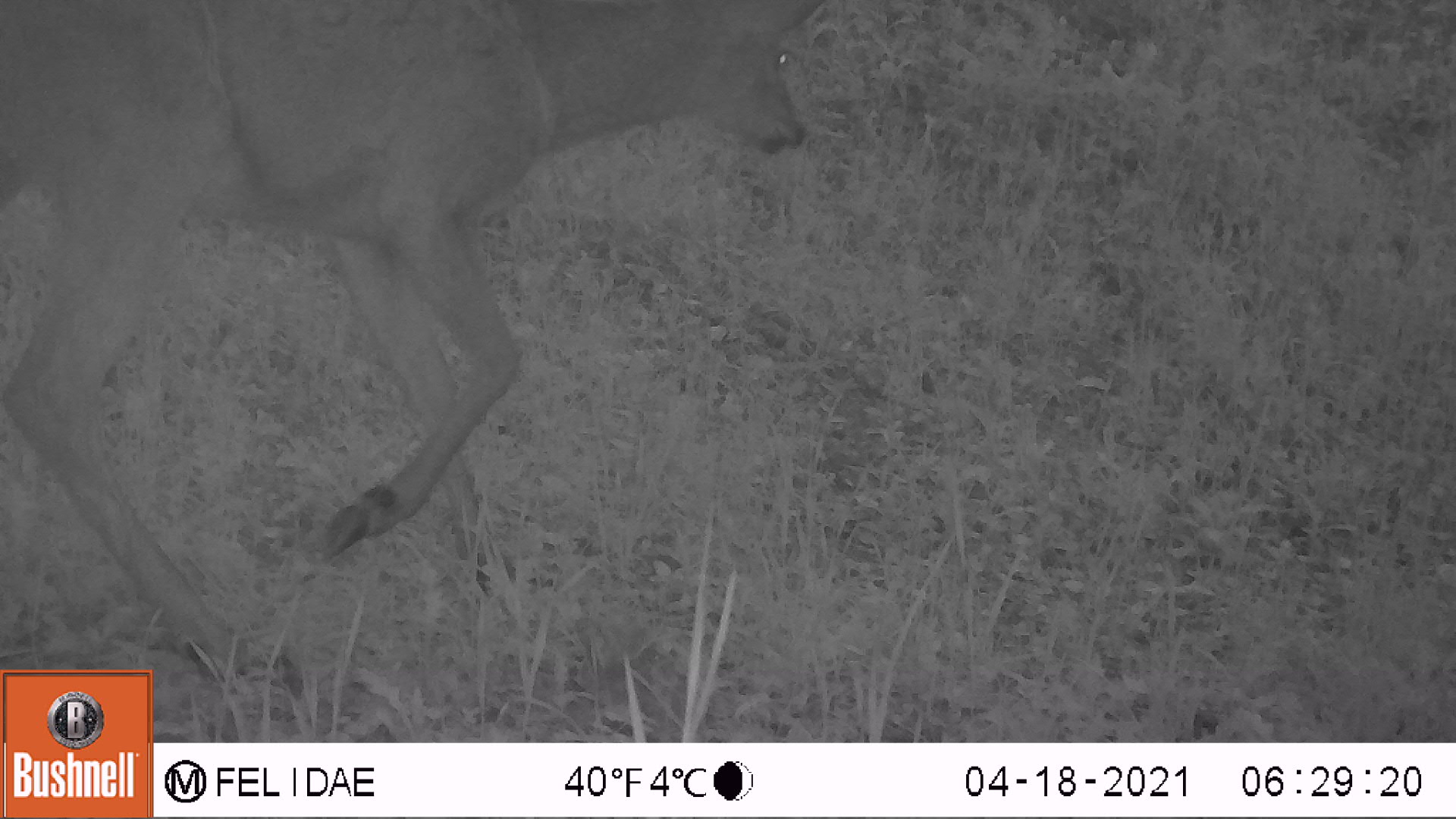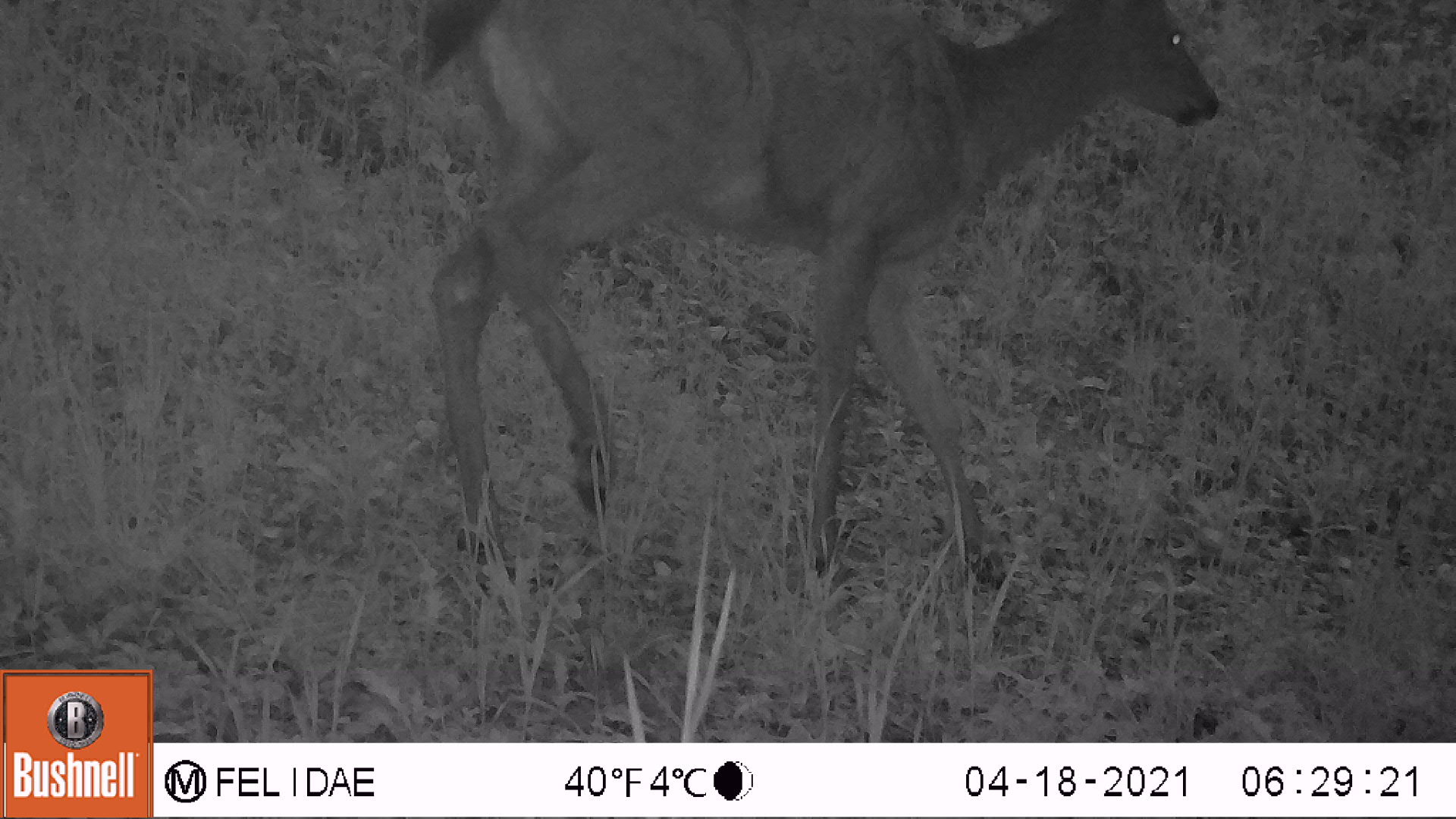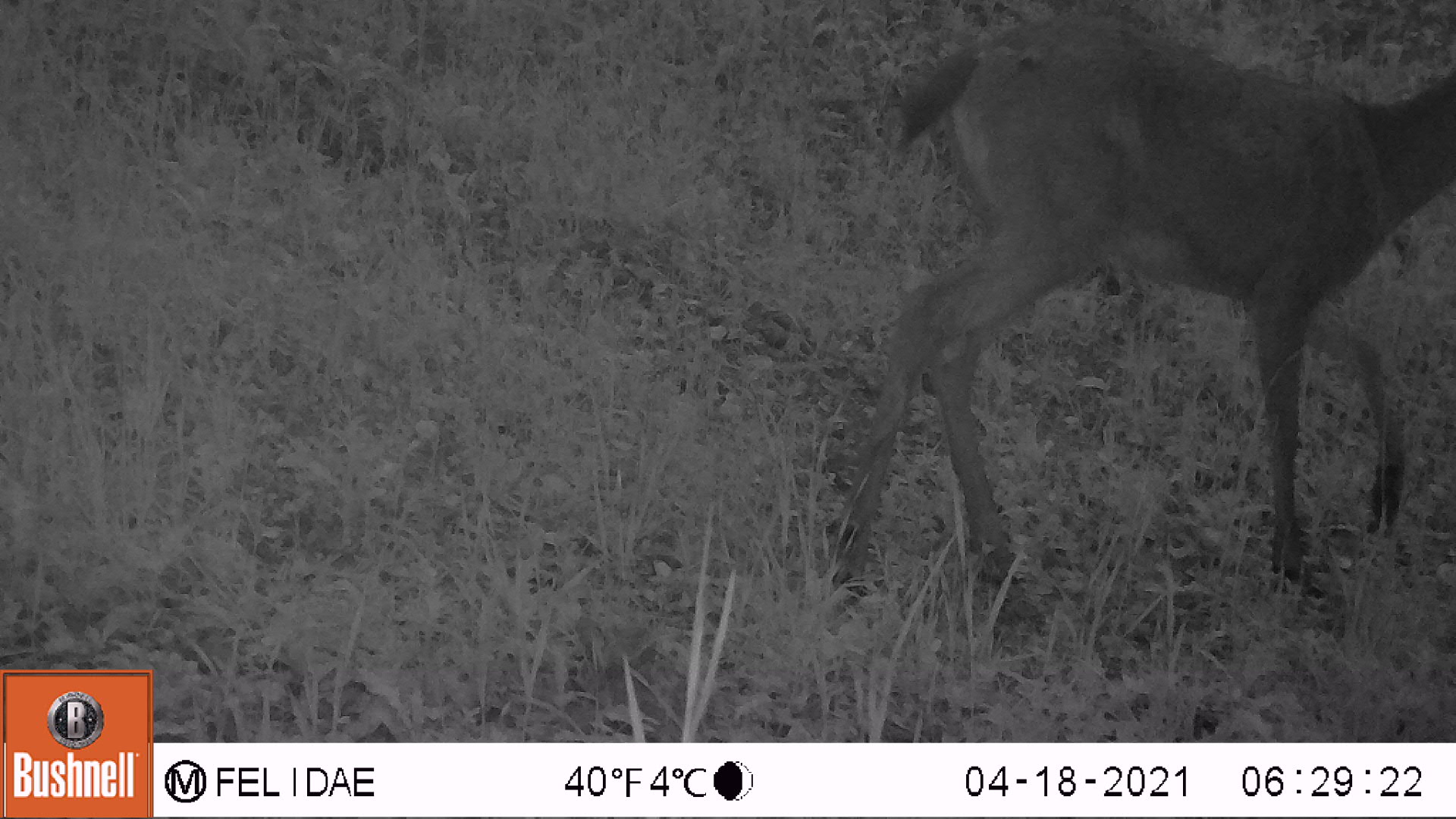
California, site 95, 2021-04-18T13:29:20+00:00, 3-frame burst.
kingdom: Animalia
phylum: Chordata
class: Mammalia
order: Artiodactyla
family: Cervidae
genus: Odocoileus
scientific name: Odocoileus hemionus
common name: mule deer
Mule deer (Odocoileus hemionus).